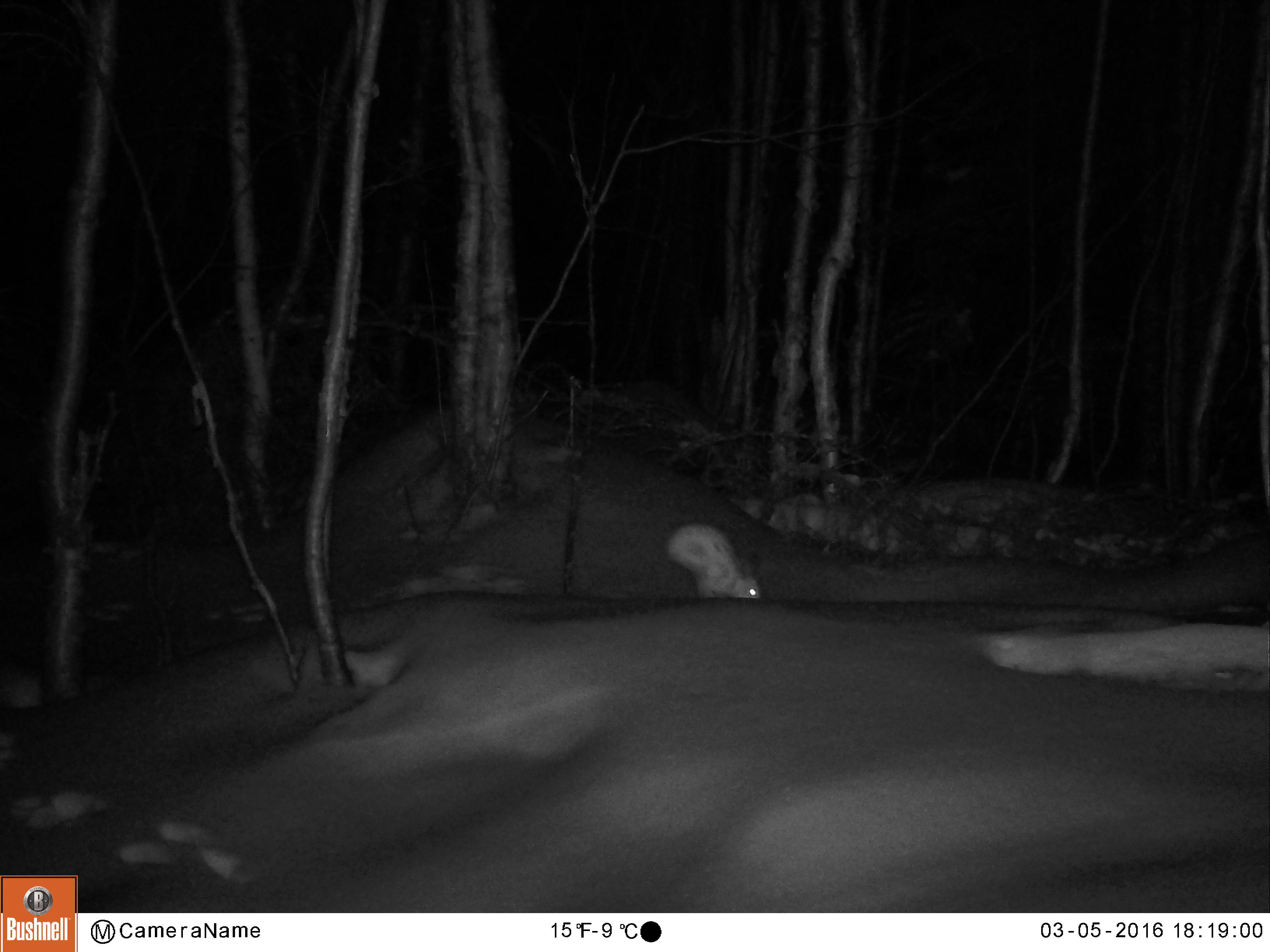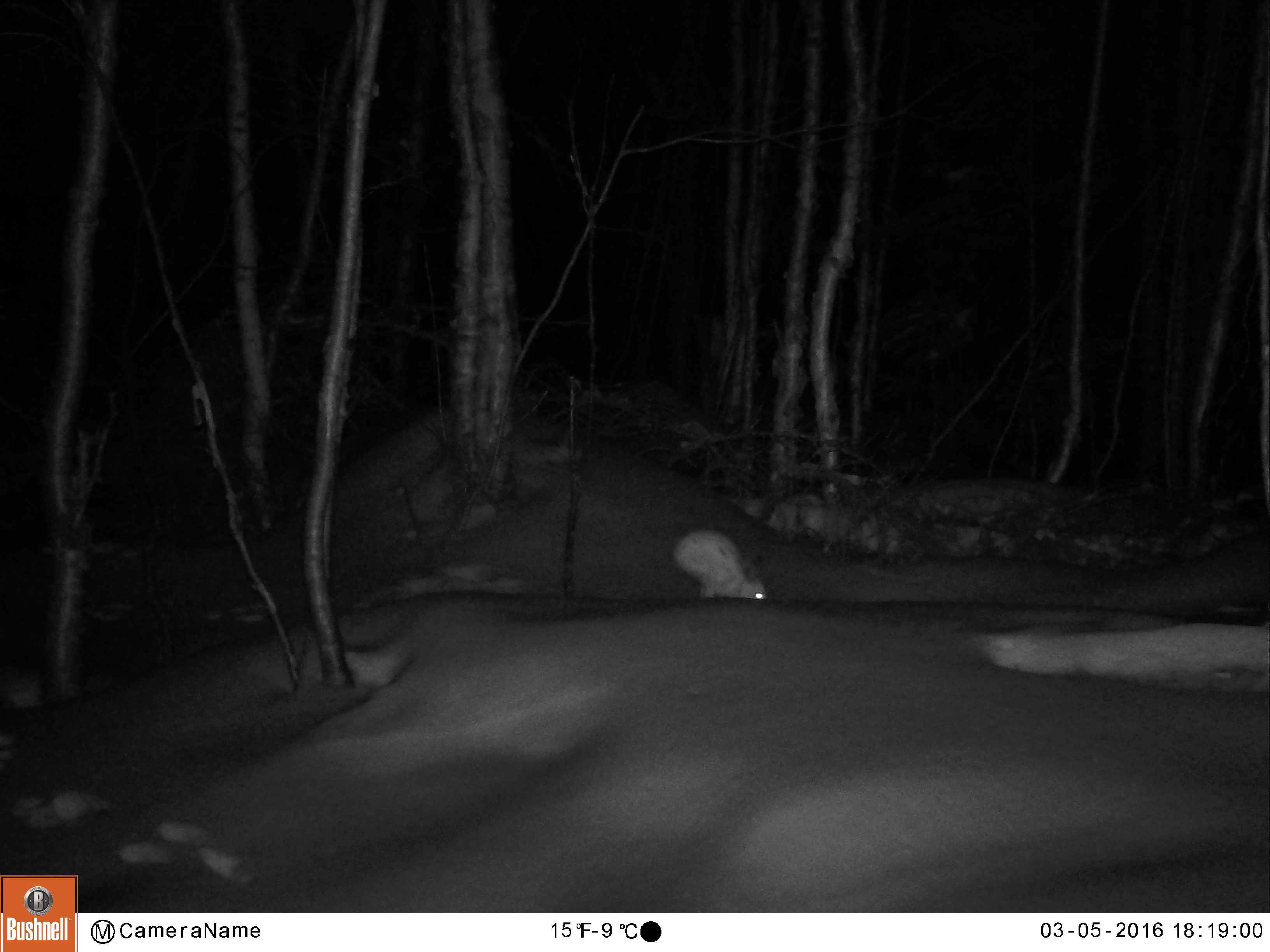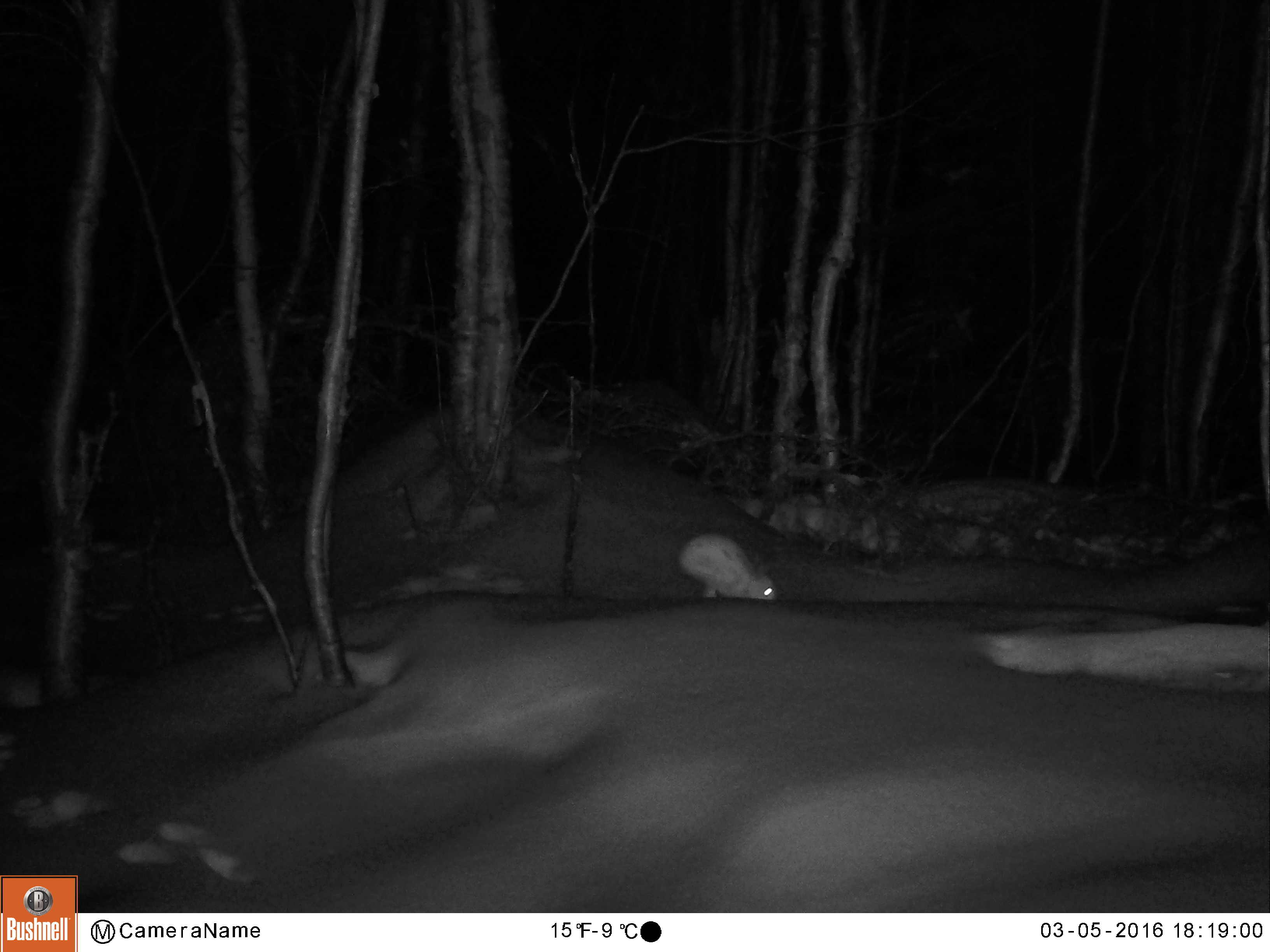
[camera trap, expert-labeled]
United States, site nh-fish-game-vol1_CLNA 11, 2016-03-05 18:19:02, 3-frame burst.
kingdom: Animalia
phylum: Chordata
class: Mammalia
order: Lagomorpha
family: Leporidae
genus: Lepus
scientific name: Lepus americanus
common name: snowshoe hare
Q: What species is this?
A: Snowshoe hare (Lepus americanus).